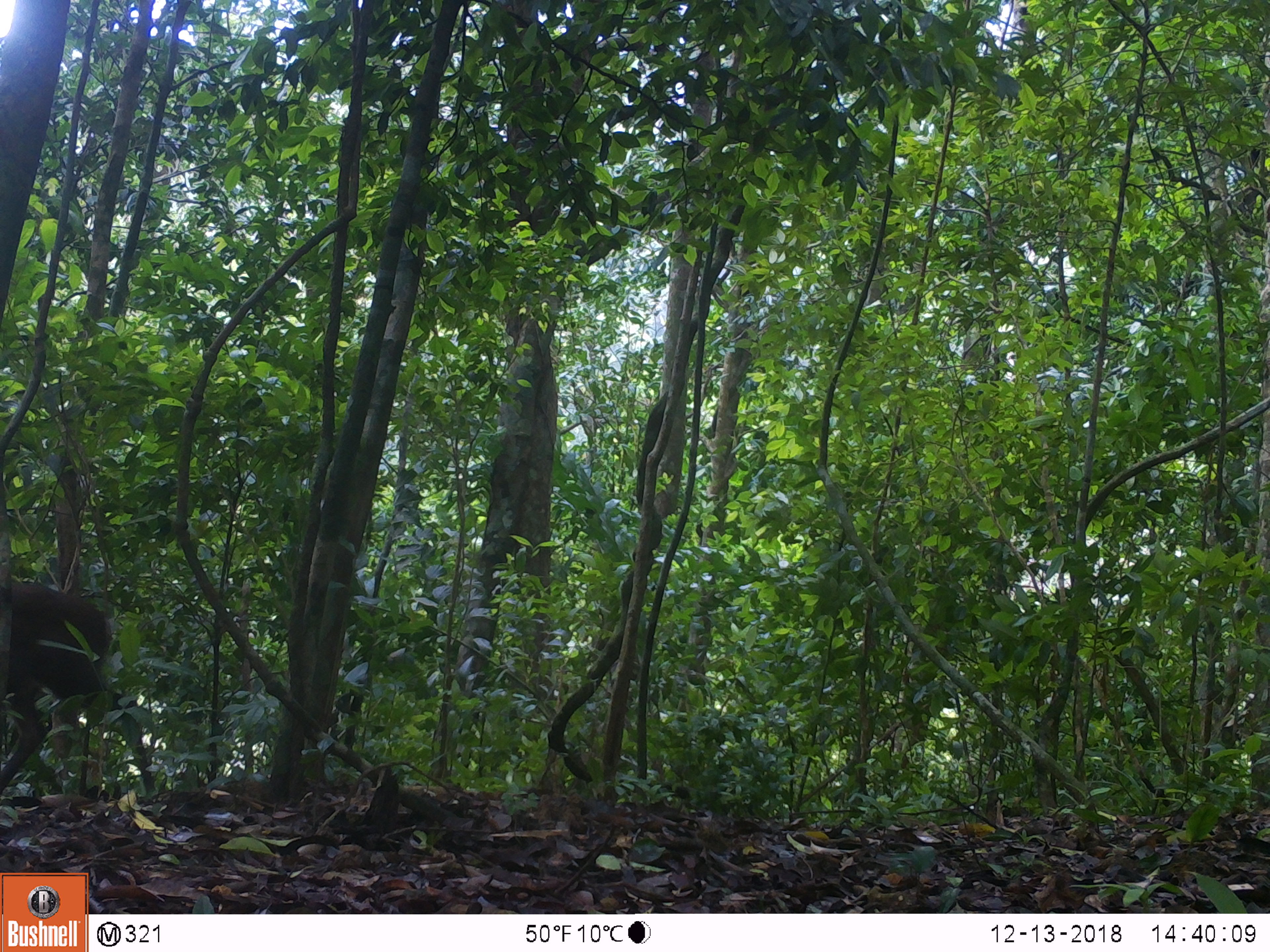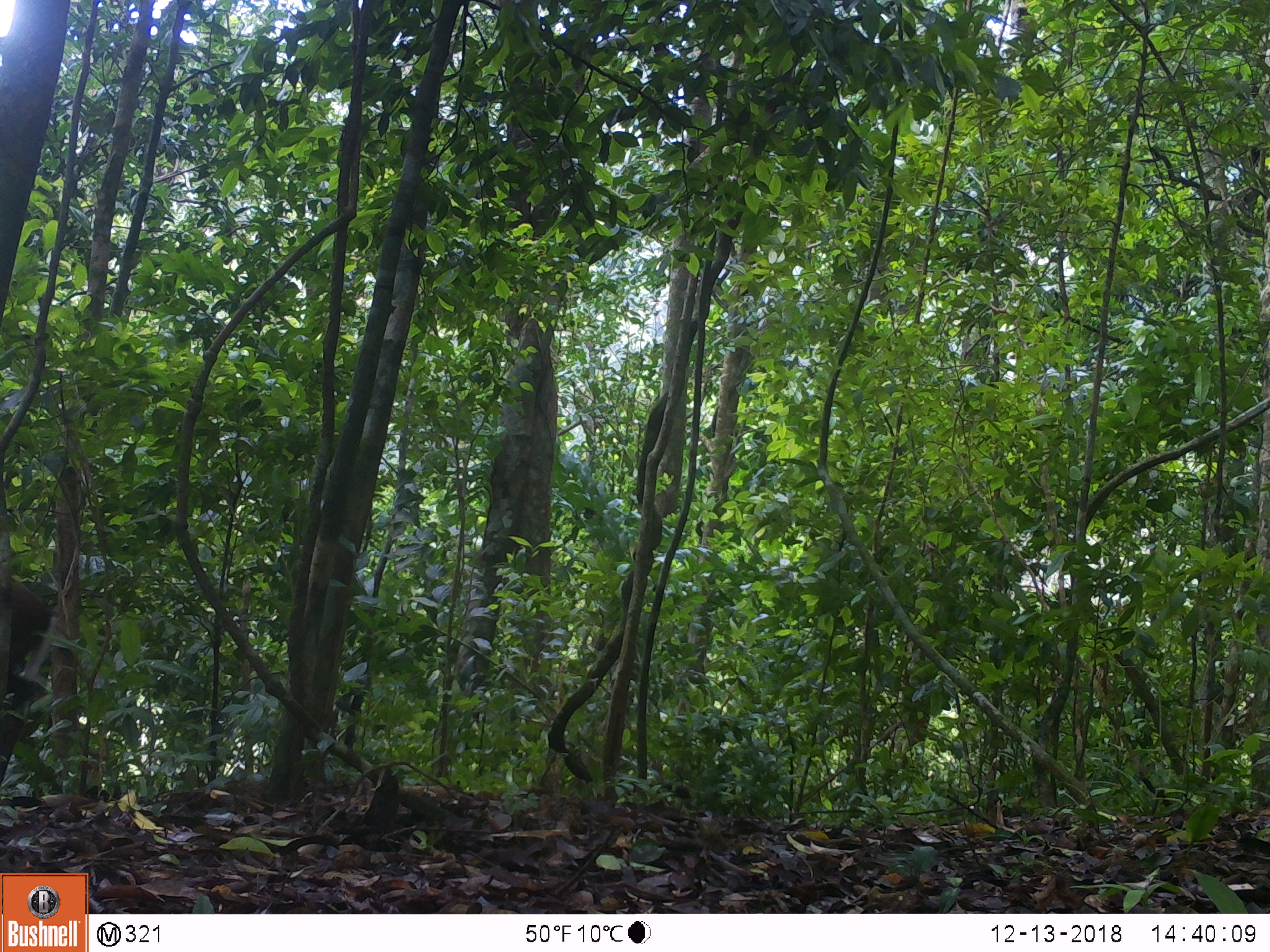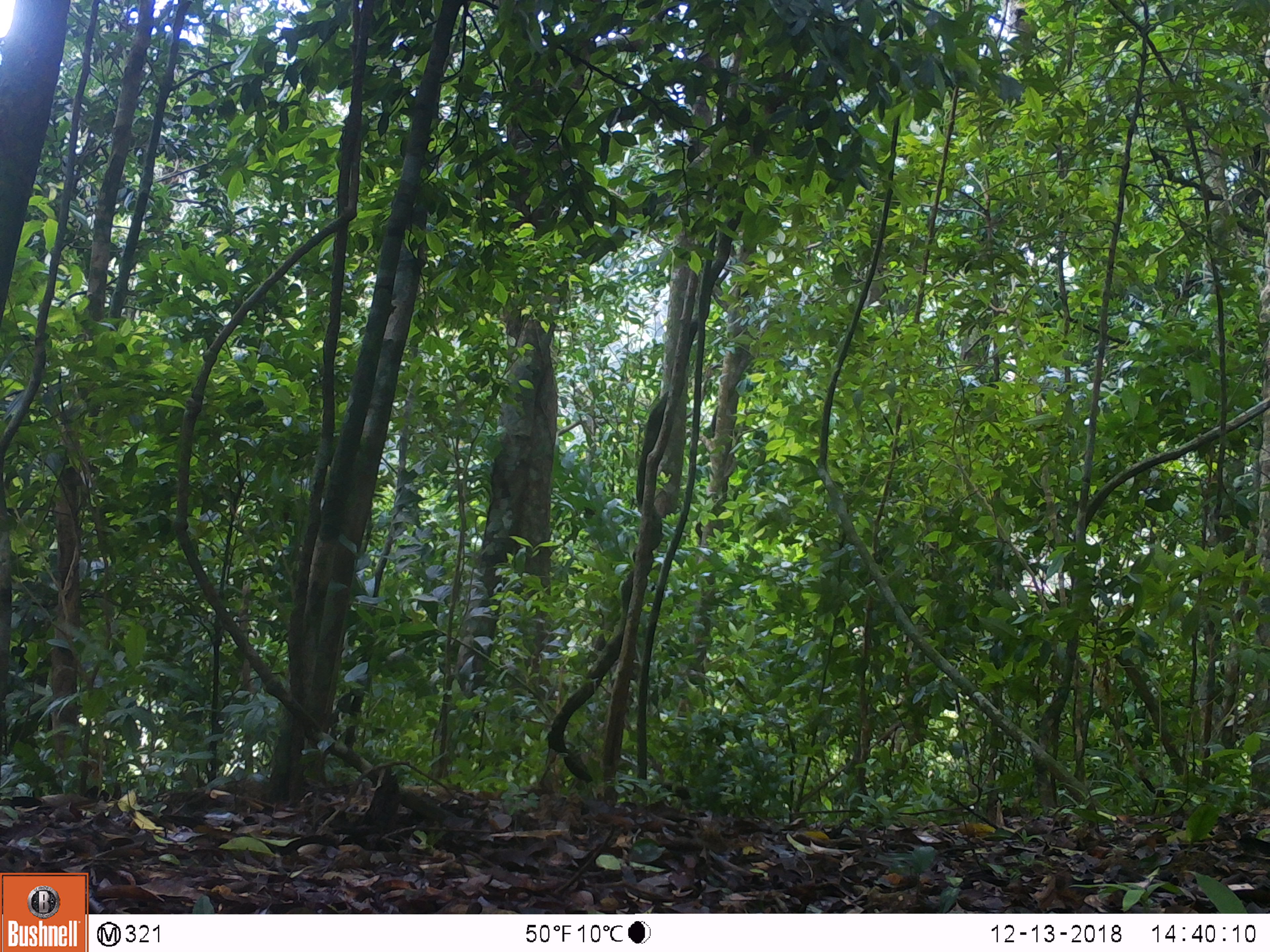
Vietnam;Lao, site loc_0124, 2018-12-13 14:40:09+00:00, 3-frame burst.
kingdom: Animalia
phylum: Chordata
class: Mammalia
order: Artiodactyla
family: Cervidae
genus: Muntiacus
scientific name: Muntiacus rooseveltorum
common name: roosevelt's muntjac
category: roosevelts muntjac group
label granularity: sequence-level